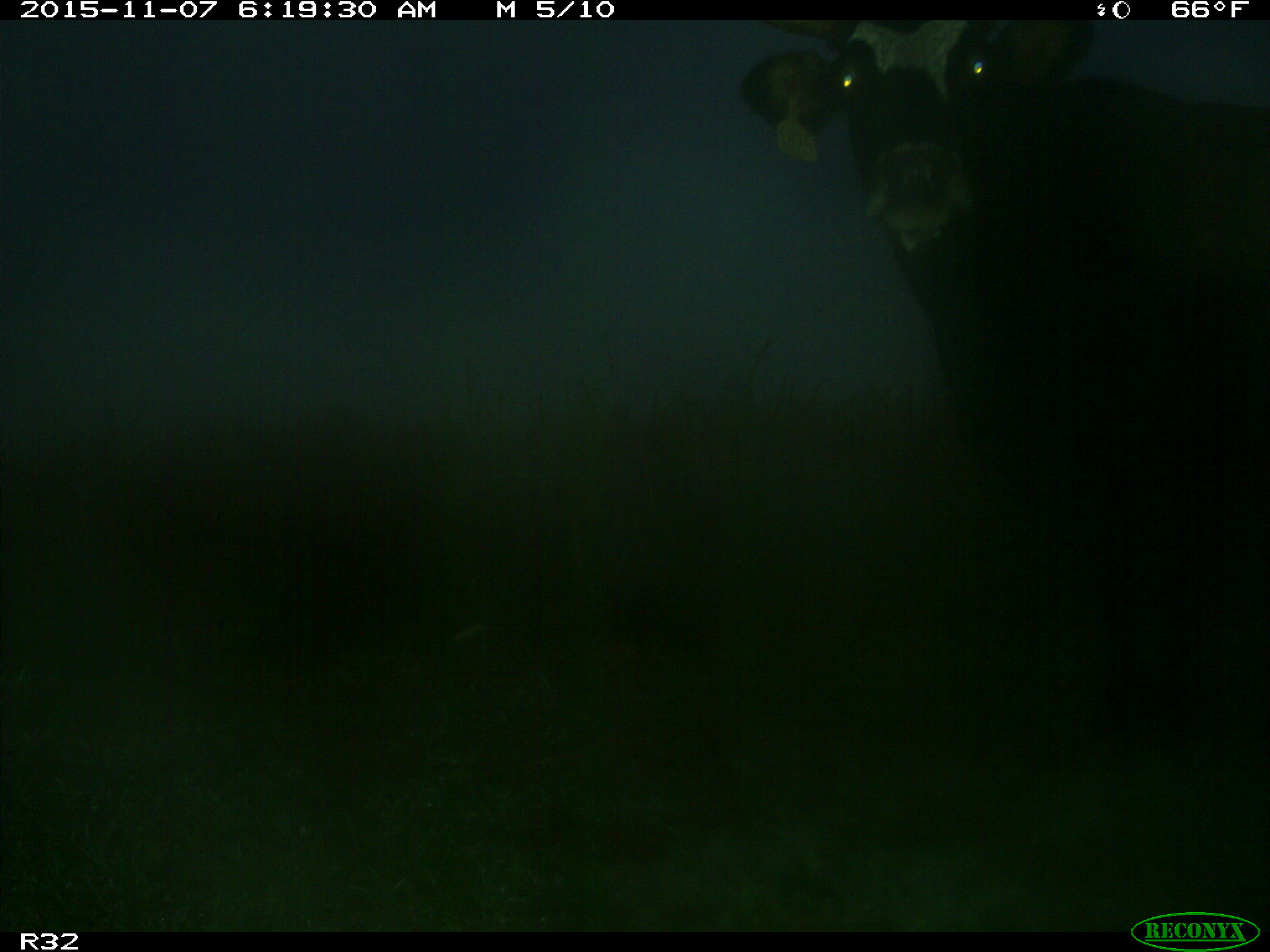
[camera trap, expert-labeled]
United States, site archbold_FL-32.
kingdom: Animalia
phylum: Chordata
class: Mammalia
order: Artiodactyla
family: Bovidae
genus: Bos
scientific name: Bos taurus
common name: domestic cow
Bos taurus (domestic cow).